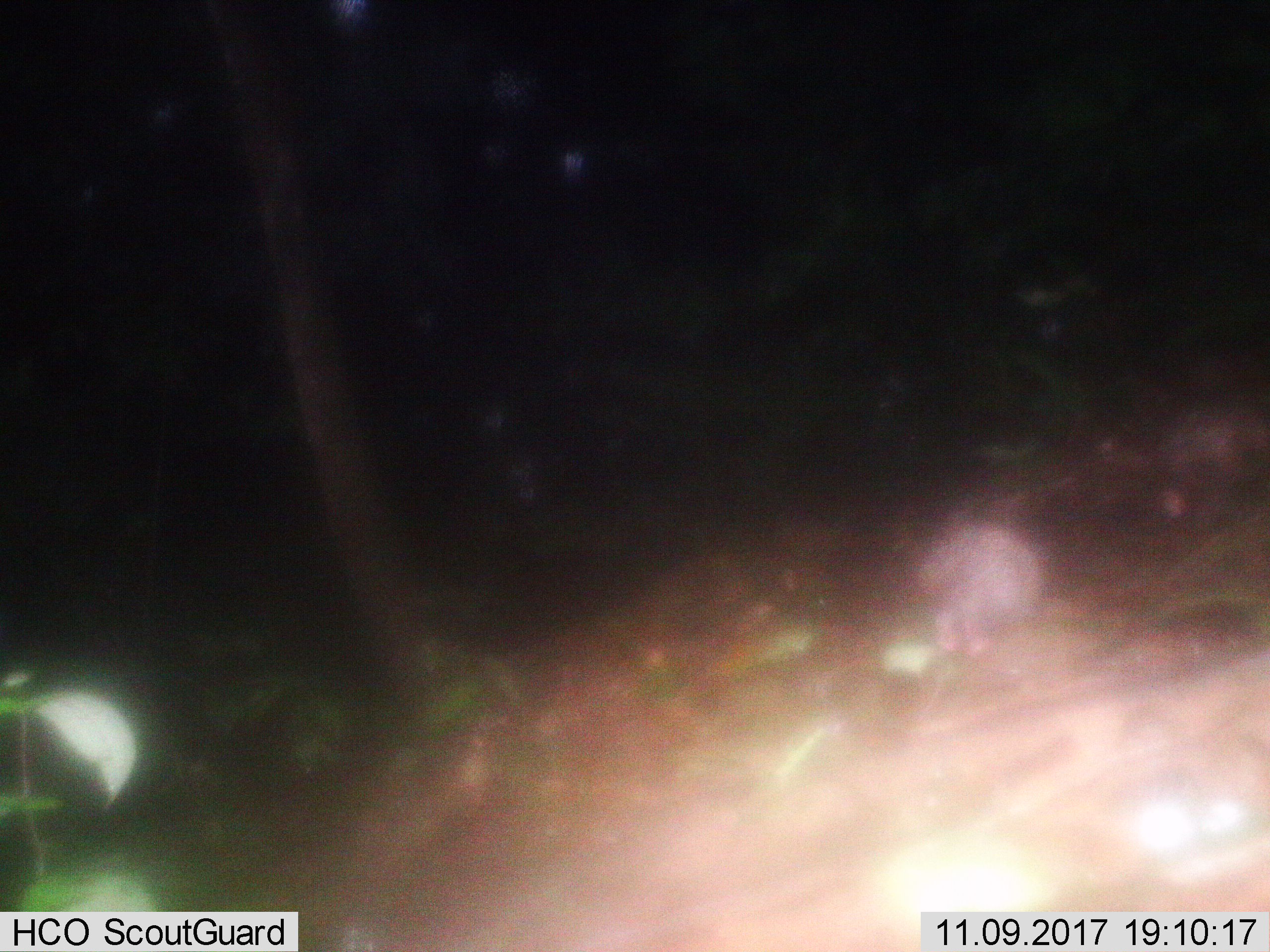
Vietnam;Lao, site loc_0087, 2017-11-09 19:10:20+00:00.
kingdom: Animalia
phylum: Chordata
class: Mammalia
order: Rodentia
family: Hystricidae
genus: Atherurus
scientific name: Atherurus macrourus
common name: asiatic brush-tailed porcupine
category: asiatic brush tailed porcupine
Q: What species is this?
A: Asiatic brush tailed porcupine (asiatic brush-tailed porcupine) (Atherurus macrourus).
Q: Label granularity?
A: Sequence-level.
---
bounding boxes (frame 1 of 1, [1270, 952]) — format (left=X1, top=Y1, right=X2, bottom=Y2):
asiatic brush tailed porcupine: (left=918, top=516, right=1045, bottom=656)